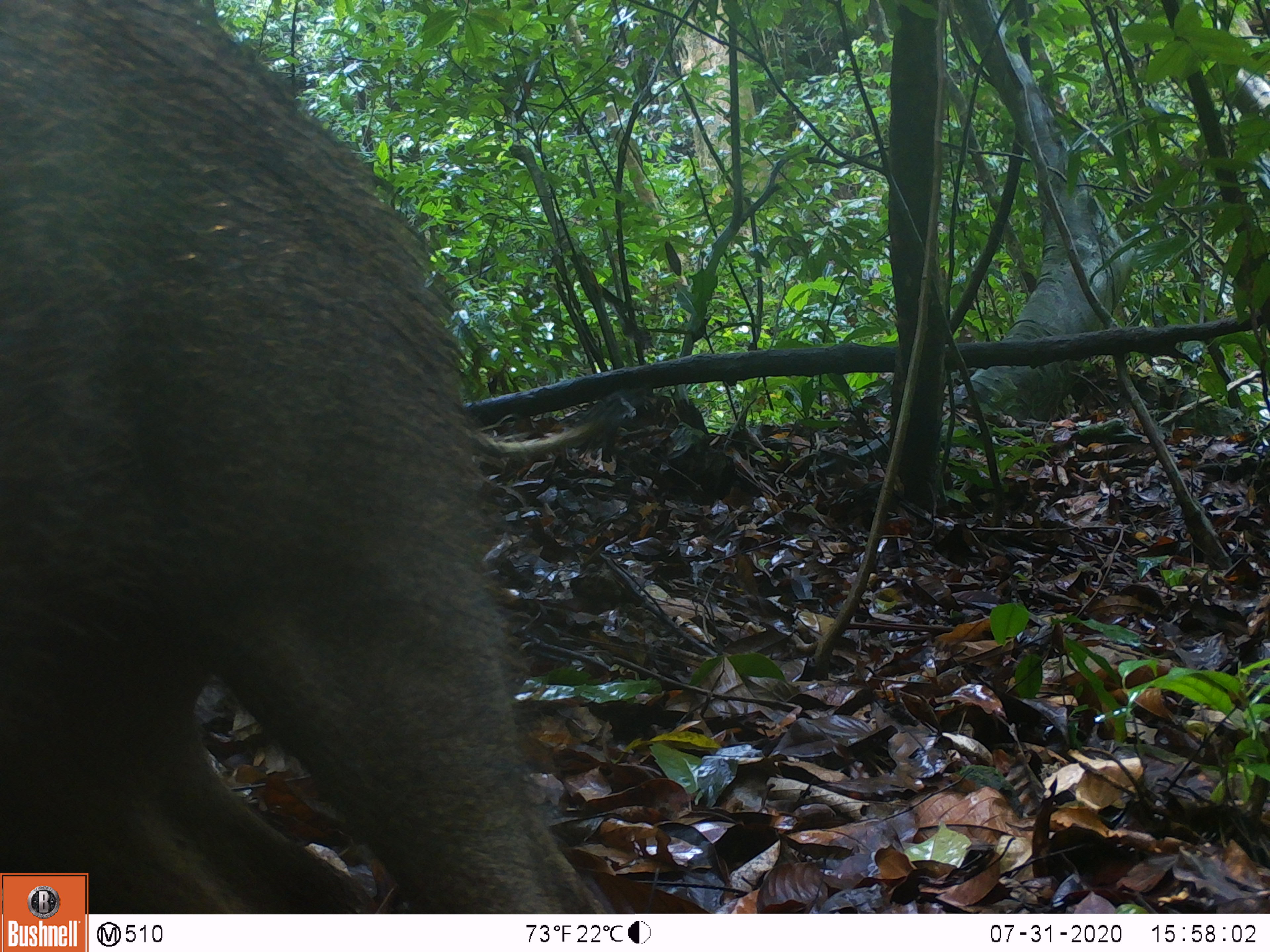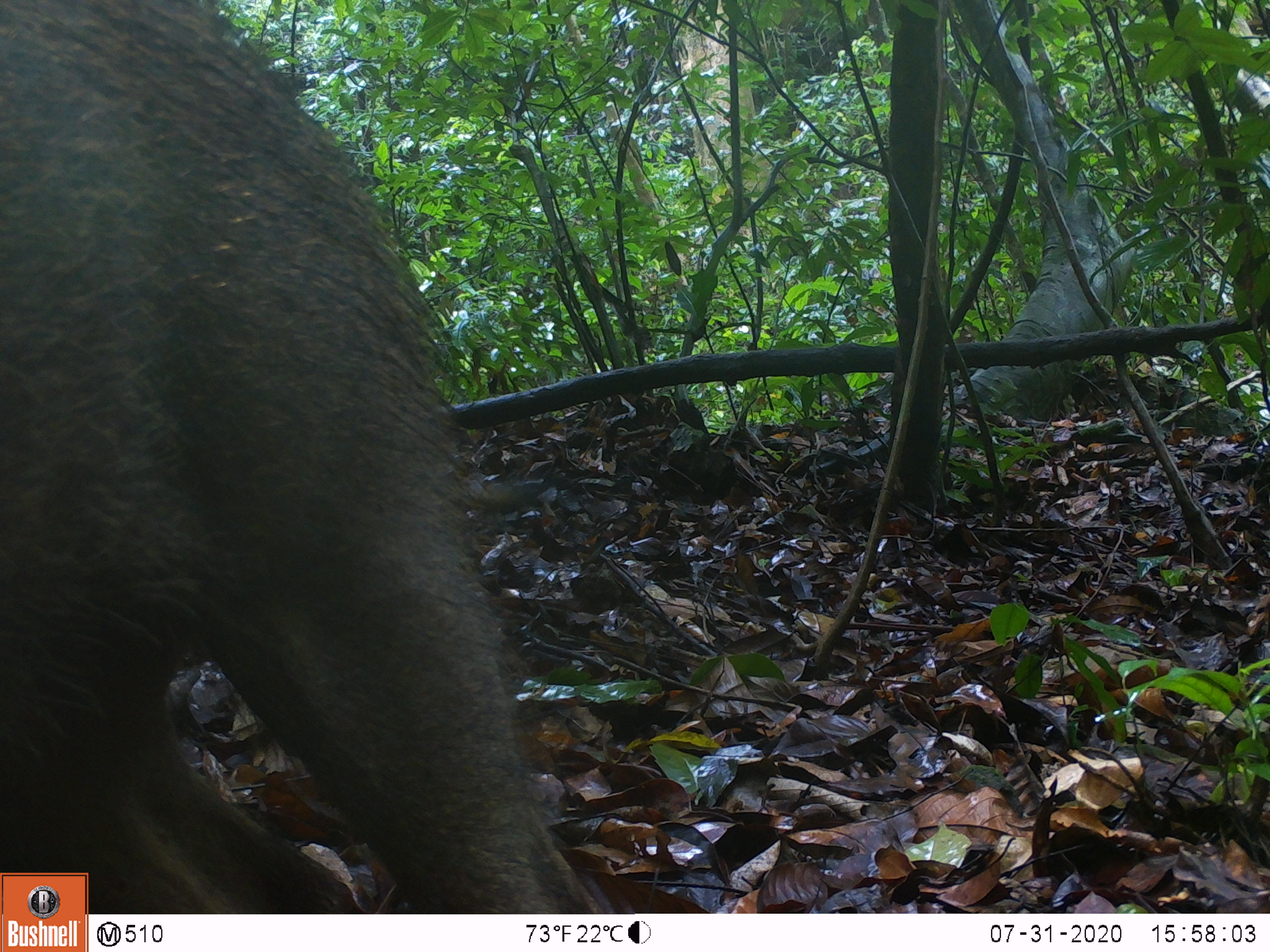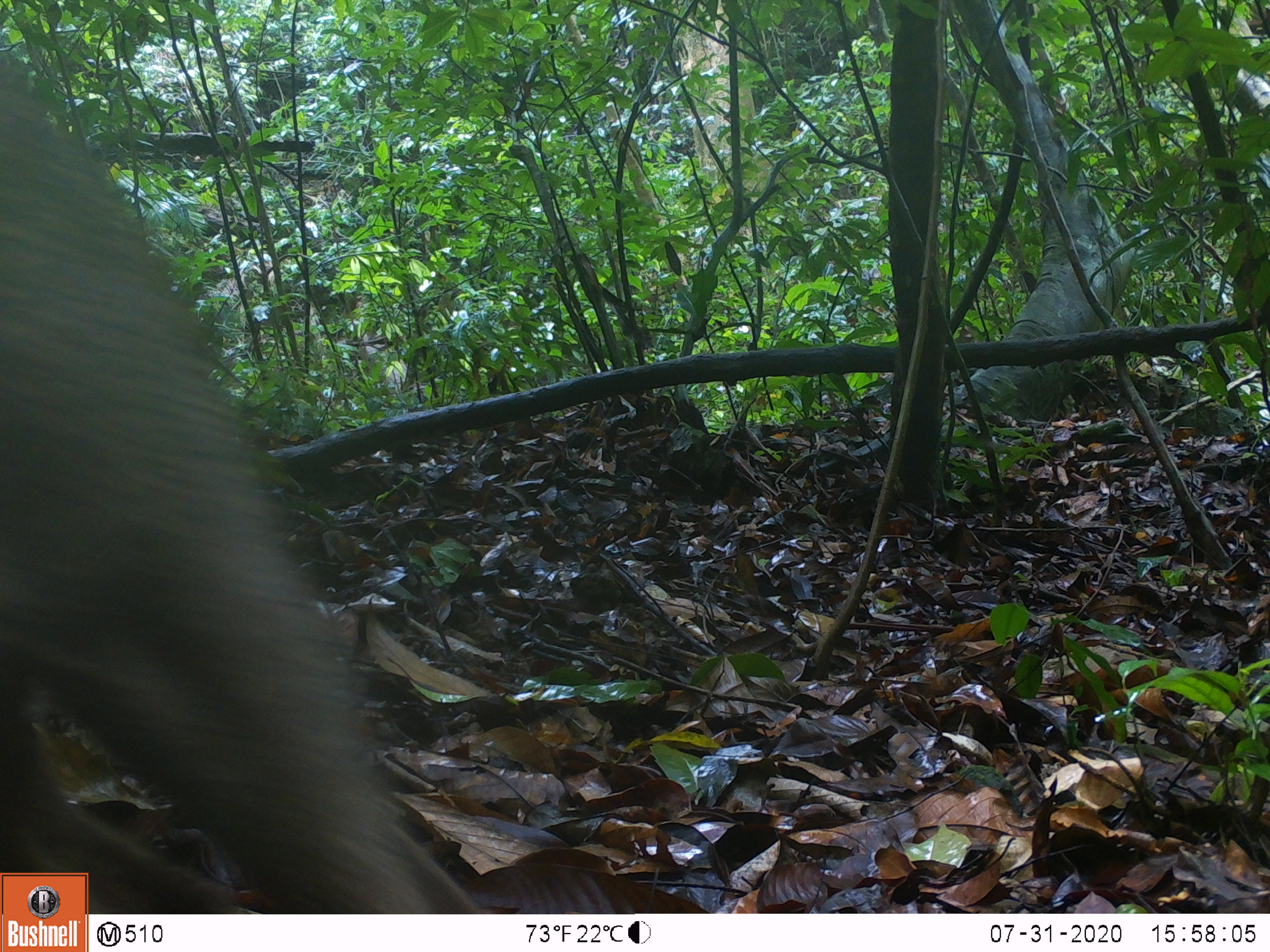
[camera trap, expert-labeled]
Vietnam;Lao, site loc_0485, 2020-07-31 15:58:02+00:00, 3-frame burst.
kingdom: Animalia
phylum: Chordata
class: Mammalia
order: Artiodactyla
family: Suidae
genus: Sus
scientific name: Sus scrofa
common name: eurasian wild pig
Eurasian wild pig (Sus scrofa). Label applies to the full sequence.